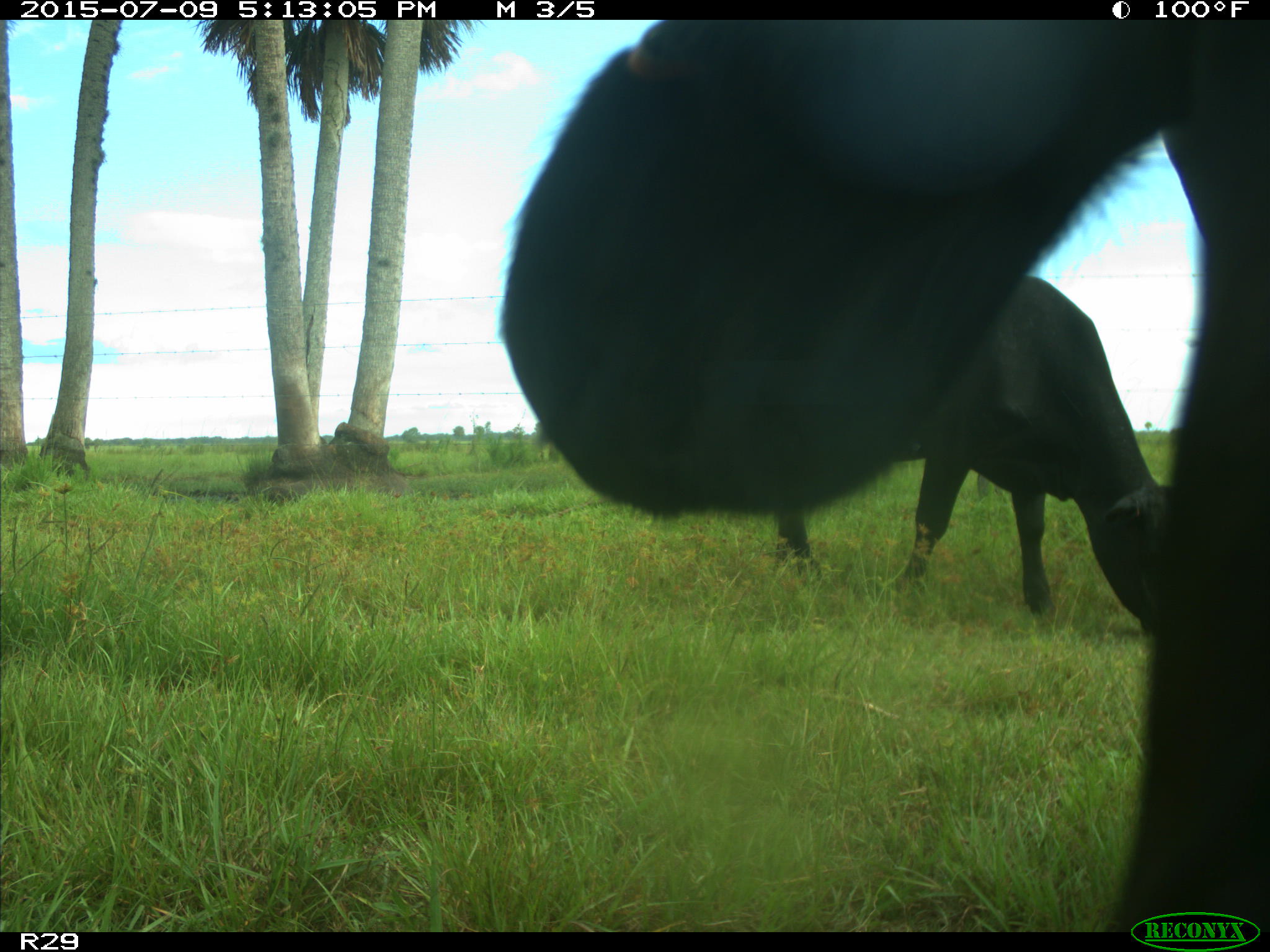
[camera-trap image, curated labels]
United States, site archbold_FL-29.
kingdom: Animalia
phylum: Chordata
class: Mammalia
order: Artiodactyla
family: Bovidae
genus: Bos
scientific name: Bos taurus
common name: domestic cow